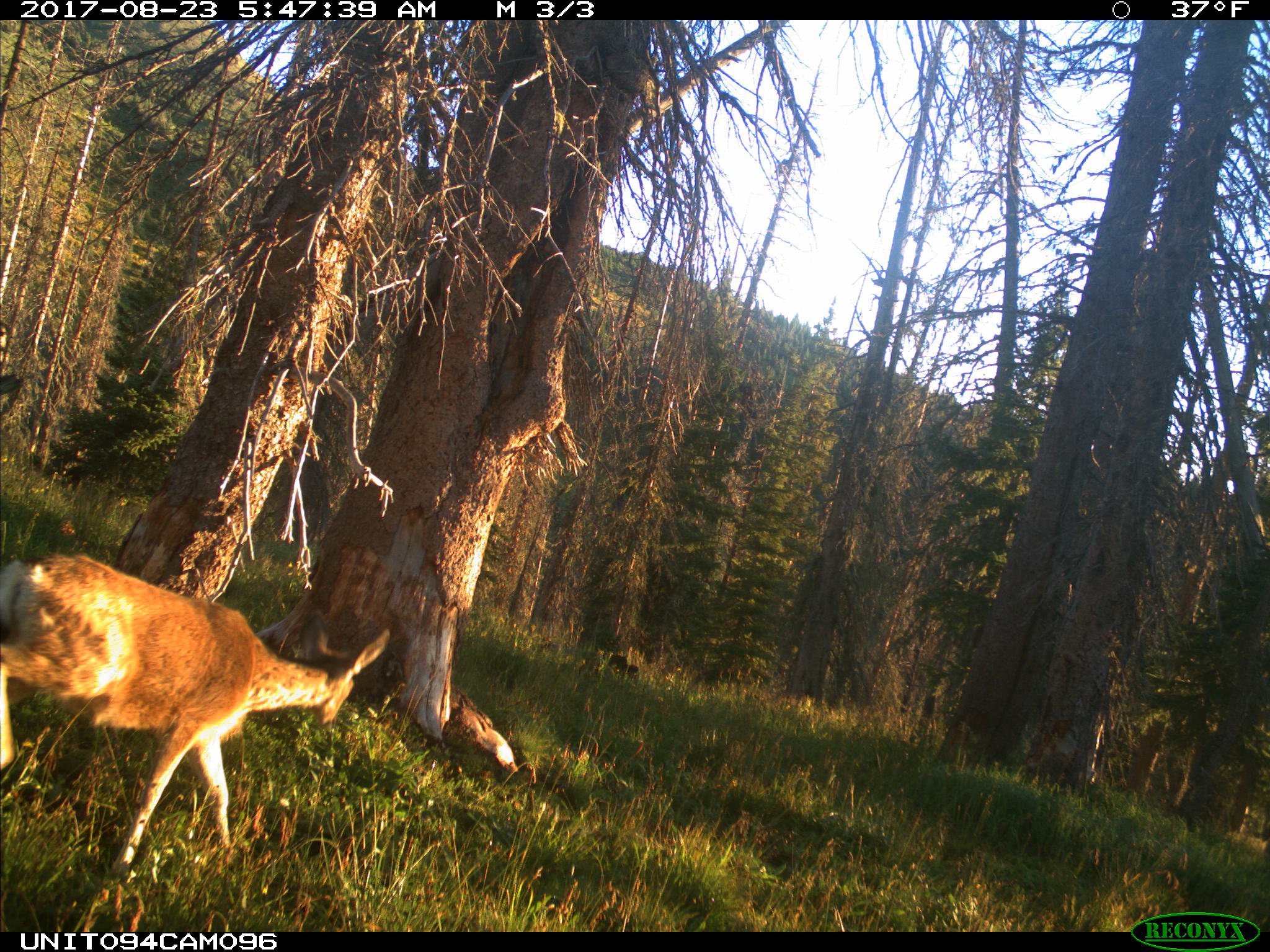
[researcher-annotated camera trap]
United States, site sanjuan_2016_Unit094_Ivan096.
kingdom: Animalia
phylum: Chordata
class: Mammalia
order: Artiodactyla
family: Cervidae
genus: Odocoileus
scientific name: Odocoileus hemionus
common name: mule deer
Odocoileus hemionus (mule deer).